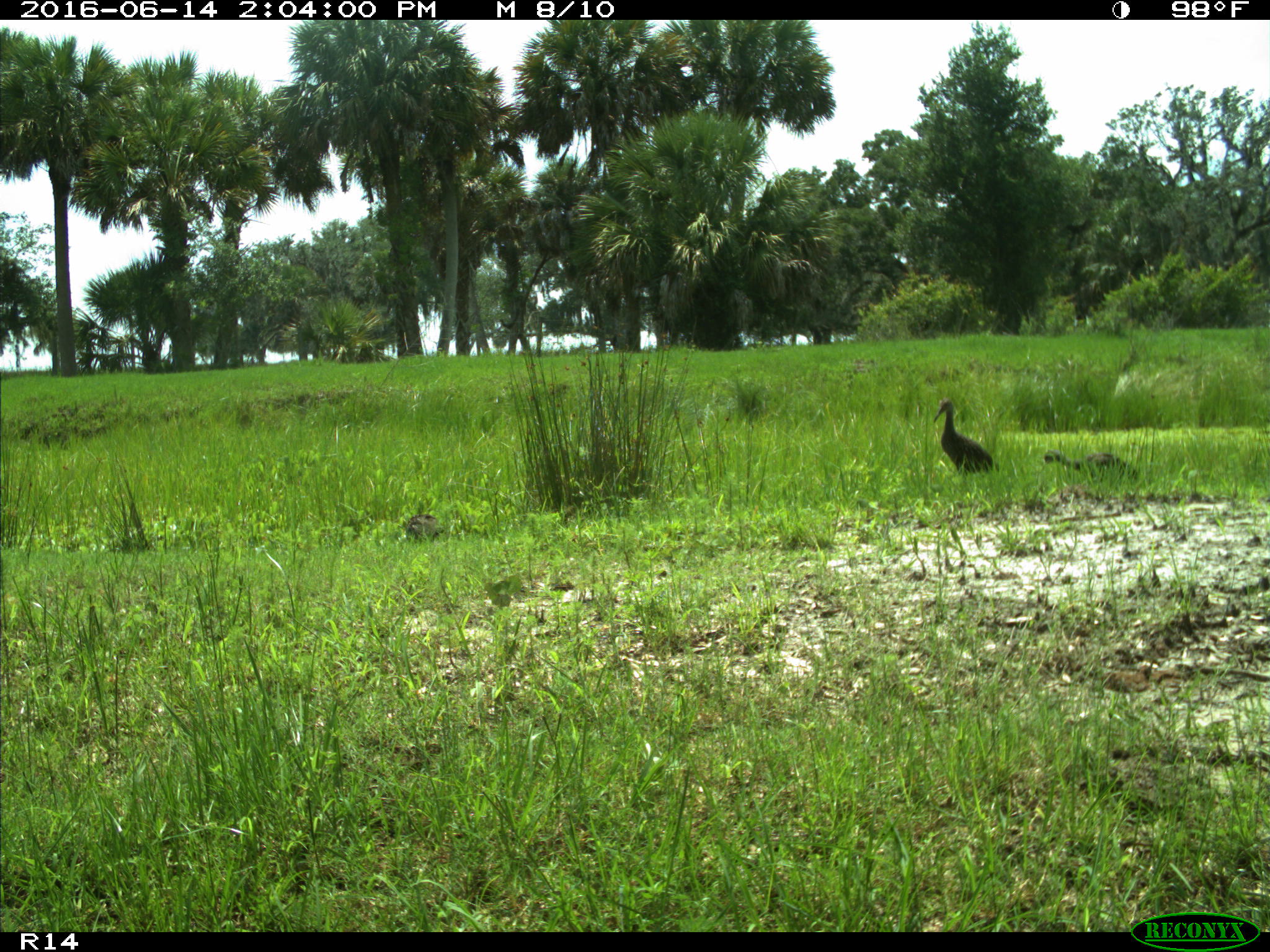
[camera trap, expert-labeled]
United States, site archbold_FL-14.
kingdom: Animalia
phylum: Chordata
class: Aves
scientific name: Aves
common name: birds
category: unidentified bird